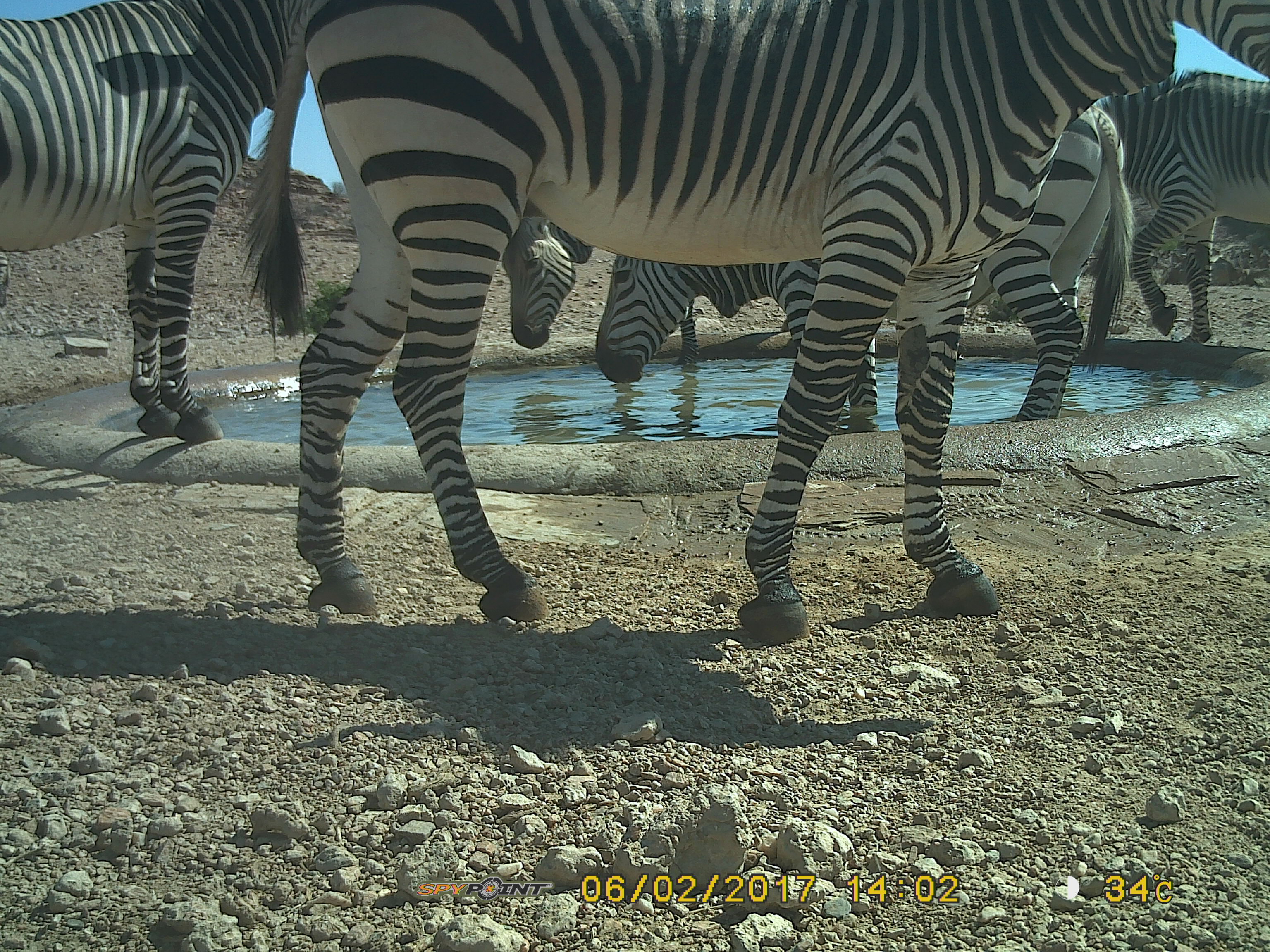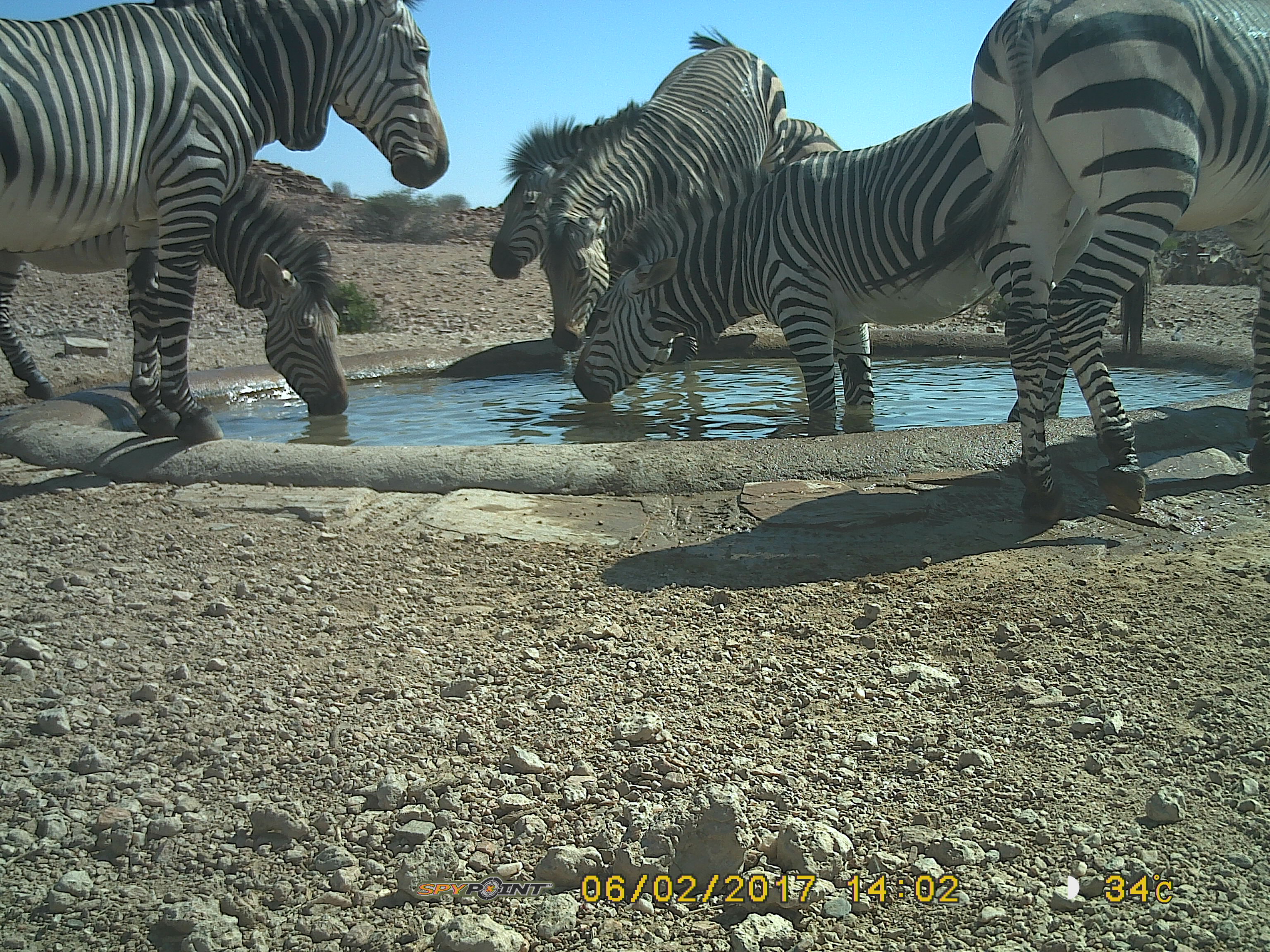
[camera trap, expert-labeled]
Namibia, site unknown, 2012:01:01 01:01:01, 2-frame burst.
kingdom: Animalia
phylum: Chordata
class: Mammalia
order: Perissodactyla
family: Equidae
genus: Equus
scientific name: Equus zebra hartmannae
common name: hartmann's mountain zebra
Equus zebra hartmannae (hartmann's mountain zebra).